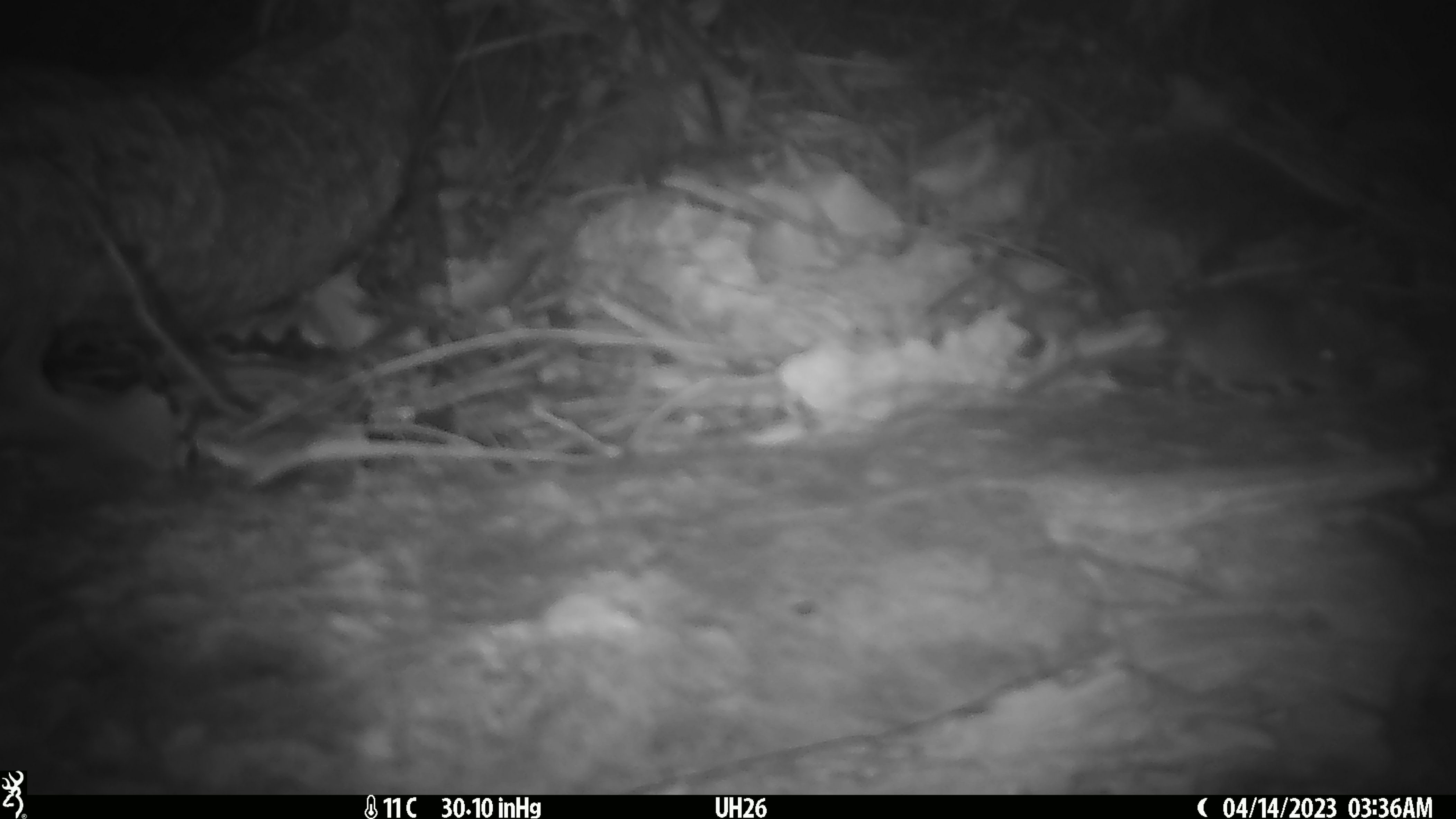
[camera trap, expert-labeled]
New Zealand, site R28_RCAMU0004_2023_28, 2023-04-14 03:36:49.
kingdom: Animalia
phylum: Chordata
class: Mammalia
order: Rodentia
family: Muridae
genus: Mus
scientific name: Mus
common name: mouse